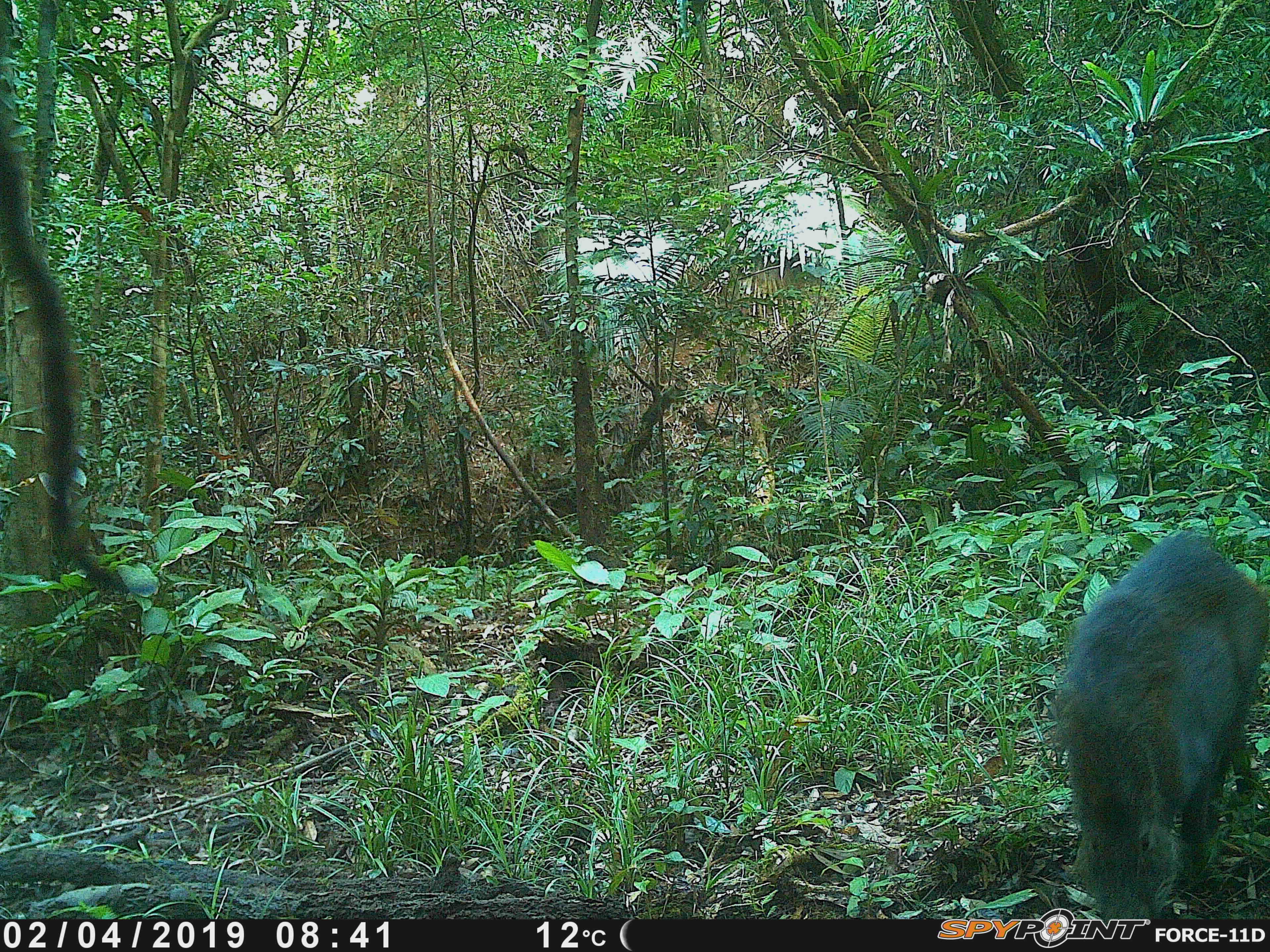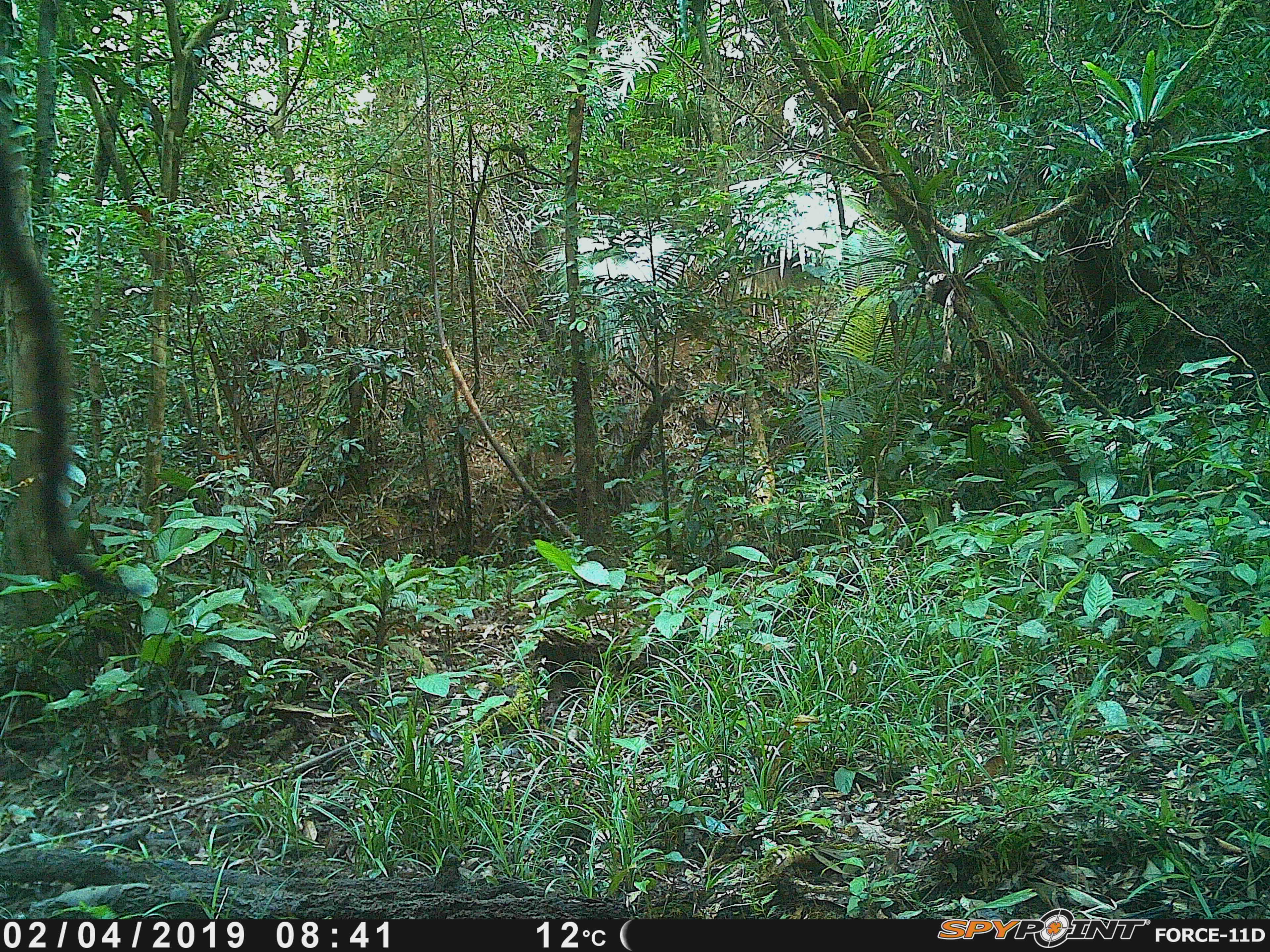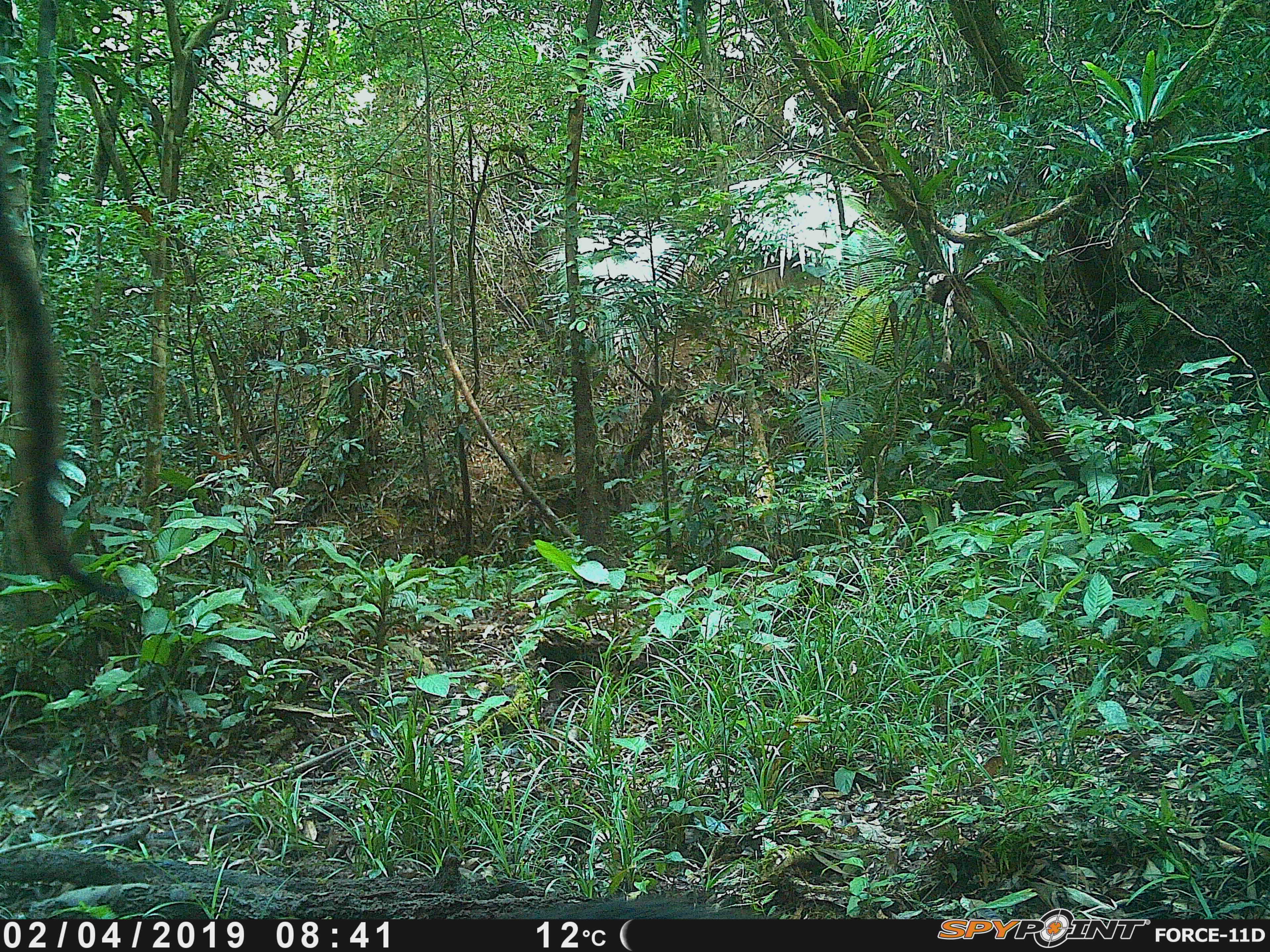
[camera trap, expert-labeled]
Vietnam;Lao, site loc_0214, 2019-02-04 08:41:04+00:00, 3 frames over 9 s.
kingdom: Animalia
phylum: Chordata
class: Mammalia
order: Artiodactyla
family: Suidae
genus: Sus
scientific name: Sus scrofa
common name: eurasian wild pig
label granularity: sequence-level